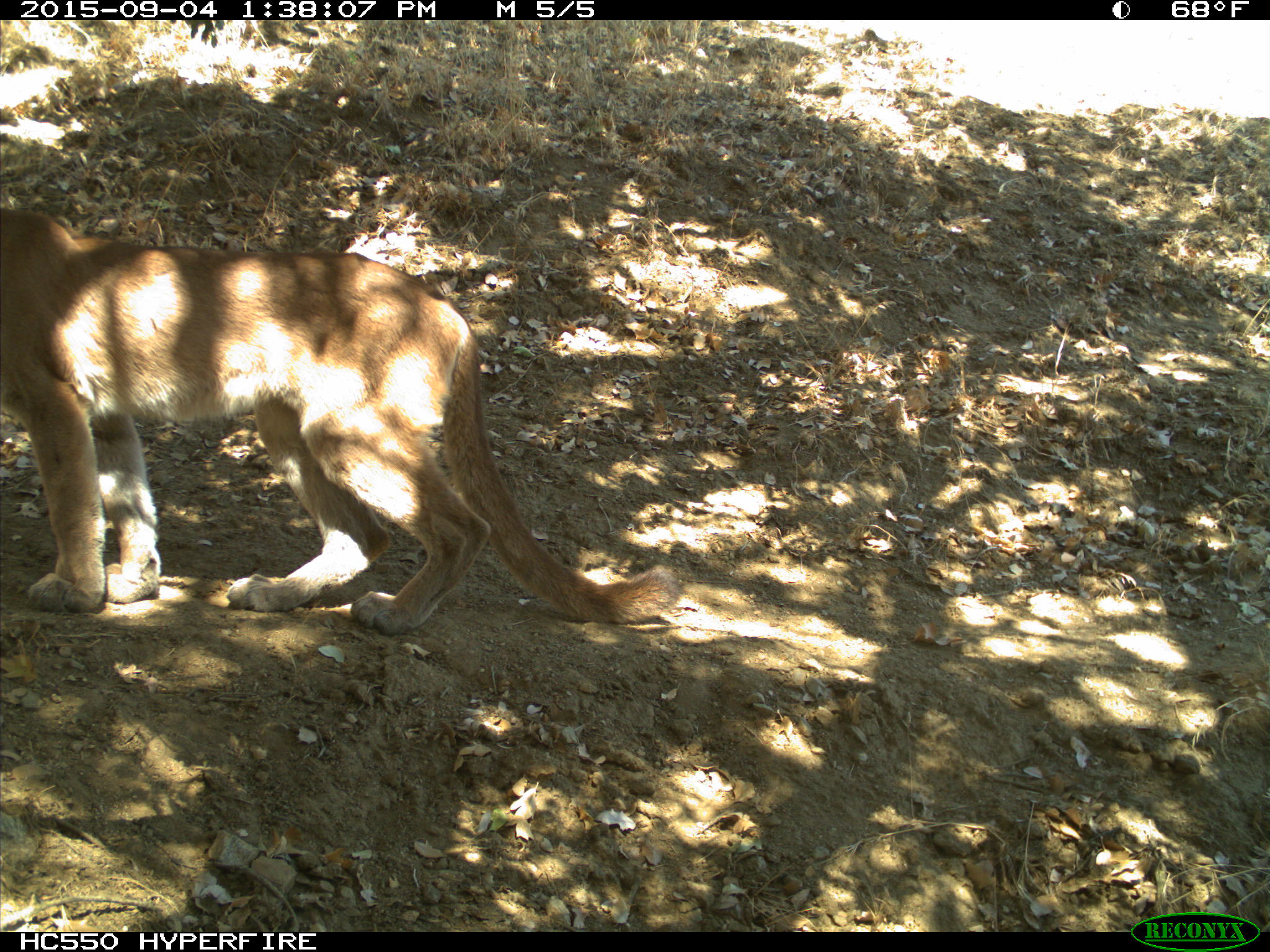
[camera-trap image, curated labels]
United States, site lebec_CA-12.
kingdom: Animalia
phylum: Chordata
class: Mammalia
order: Carnivora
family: Felidae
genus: Puma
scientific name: Puma concolor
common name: mountain lion